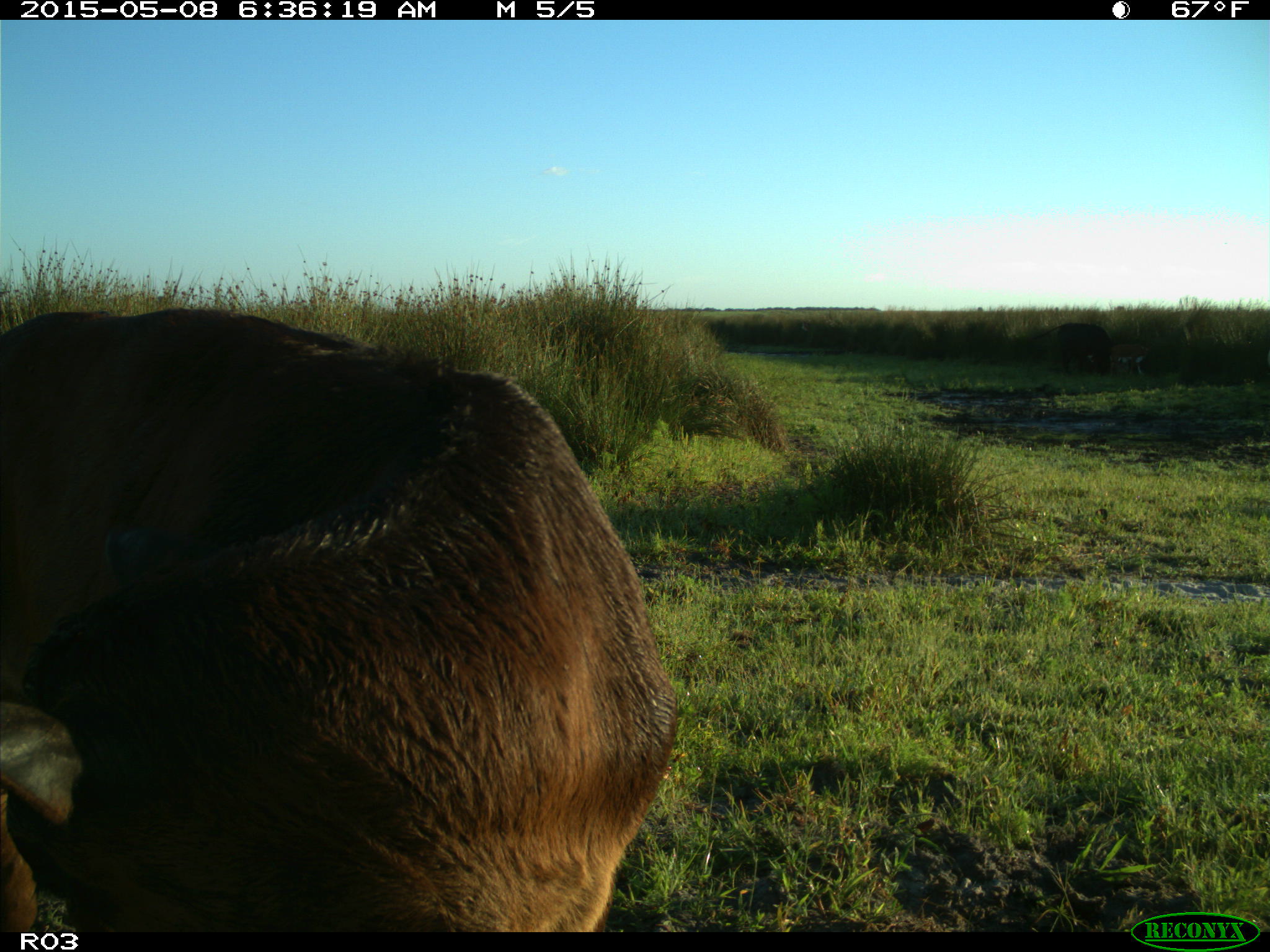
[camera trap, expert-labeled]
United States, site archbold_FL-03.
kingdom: Animalia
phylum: Chordata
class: Mammalia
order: Artiodactyla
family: Bovidae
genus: Bos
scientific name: Bos taurus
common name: domestic cow